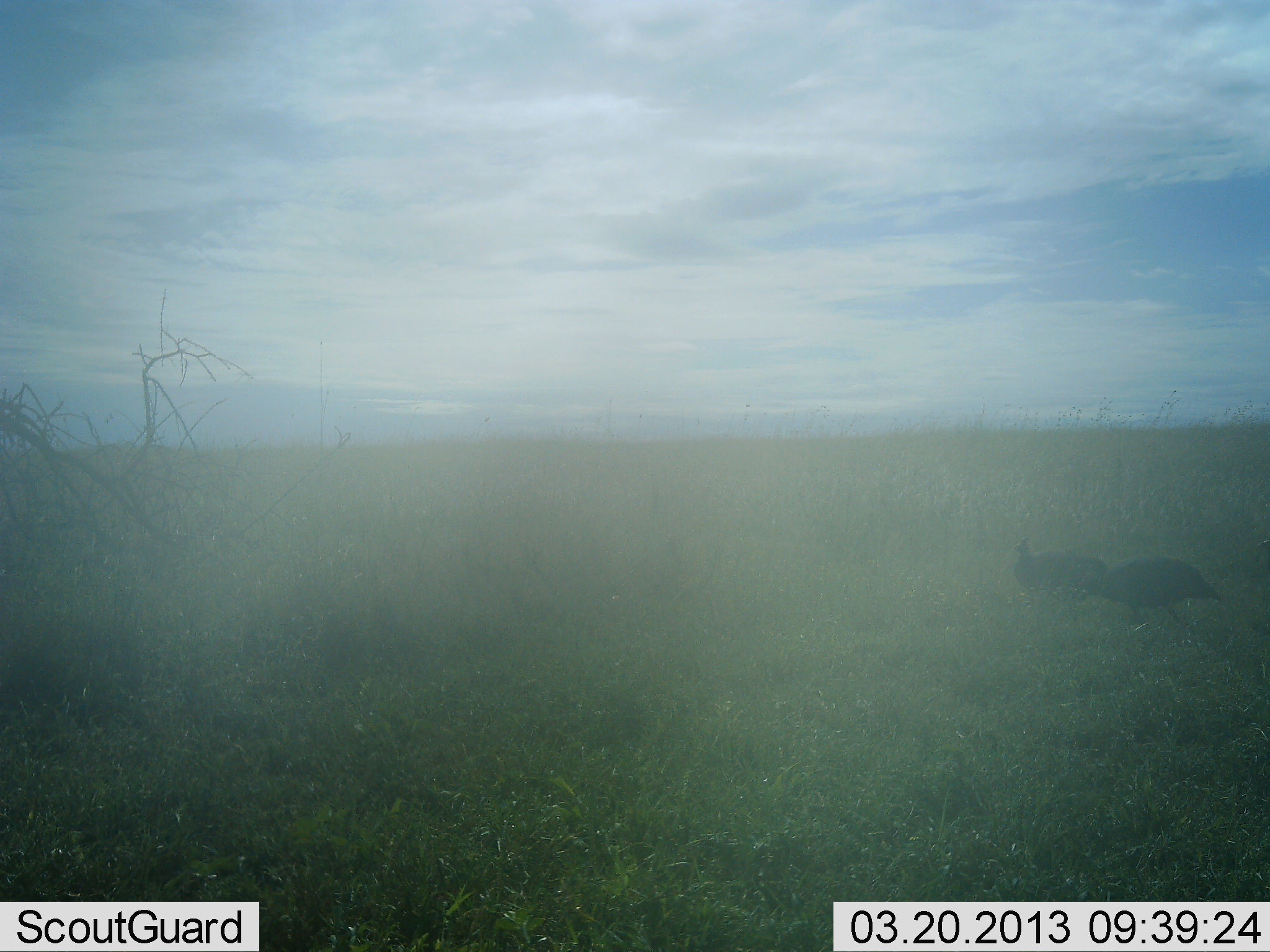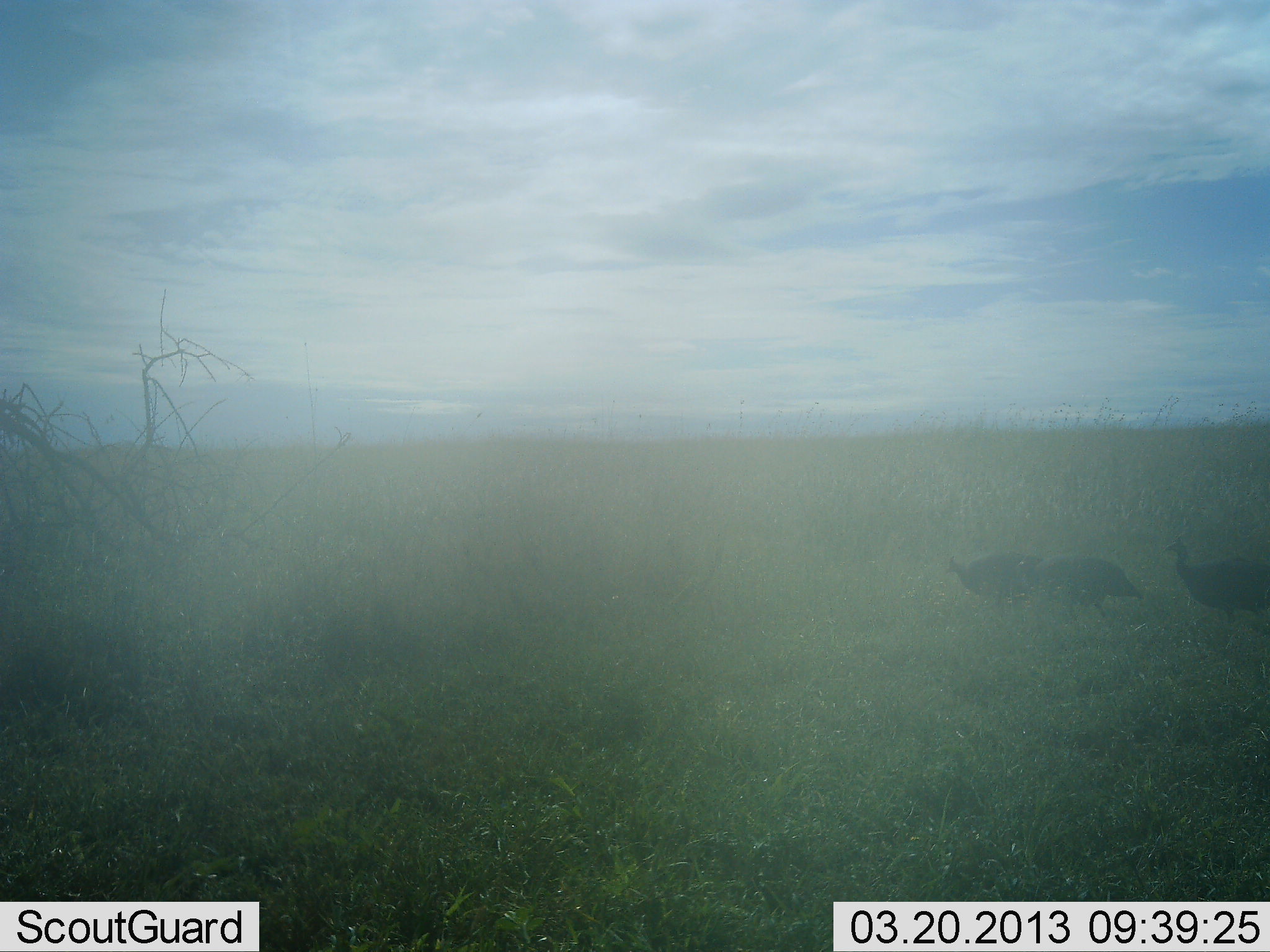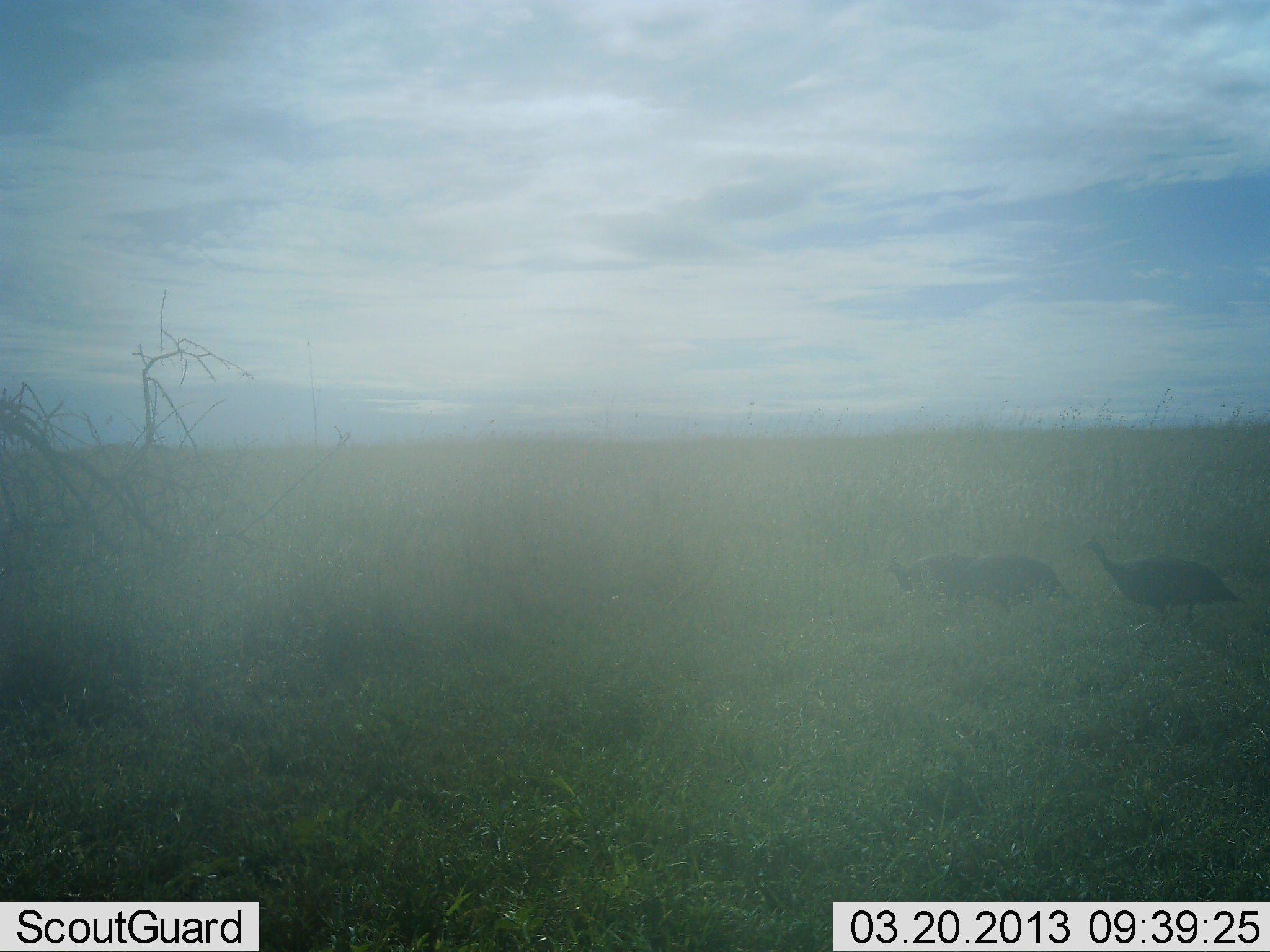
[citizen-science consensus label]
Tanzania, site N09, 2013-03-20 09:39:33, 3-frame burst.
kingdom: Animalia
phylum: Chordata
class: Aves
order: Galliformes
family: Numididae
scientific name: Numididae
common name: guinea fowl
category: guineafowl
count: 3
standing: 3%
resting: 0%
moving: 97%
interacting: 0%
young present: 0%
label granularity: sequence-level